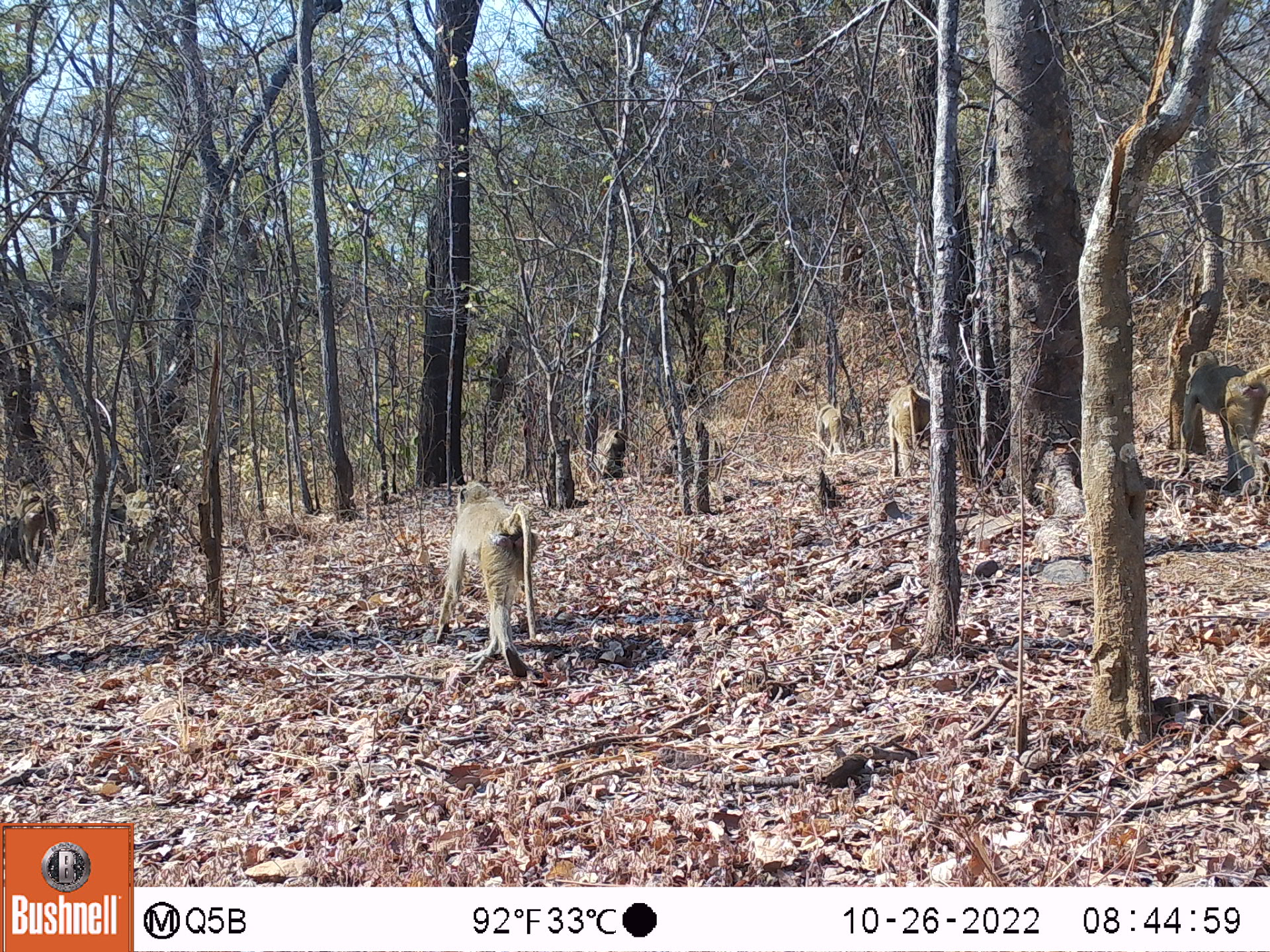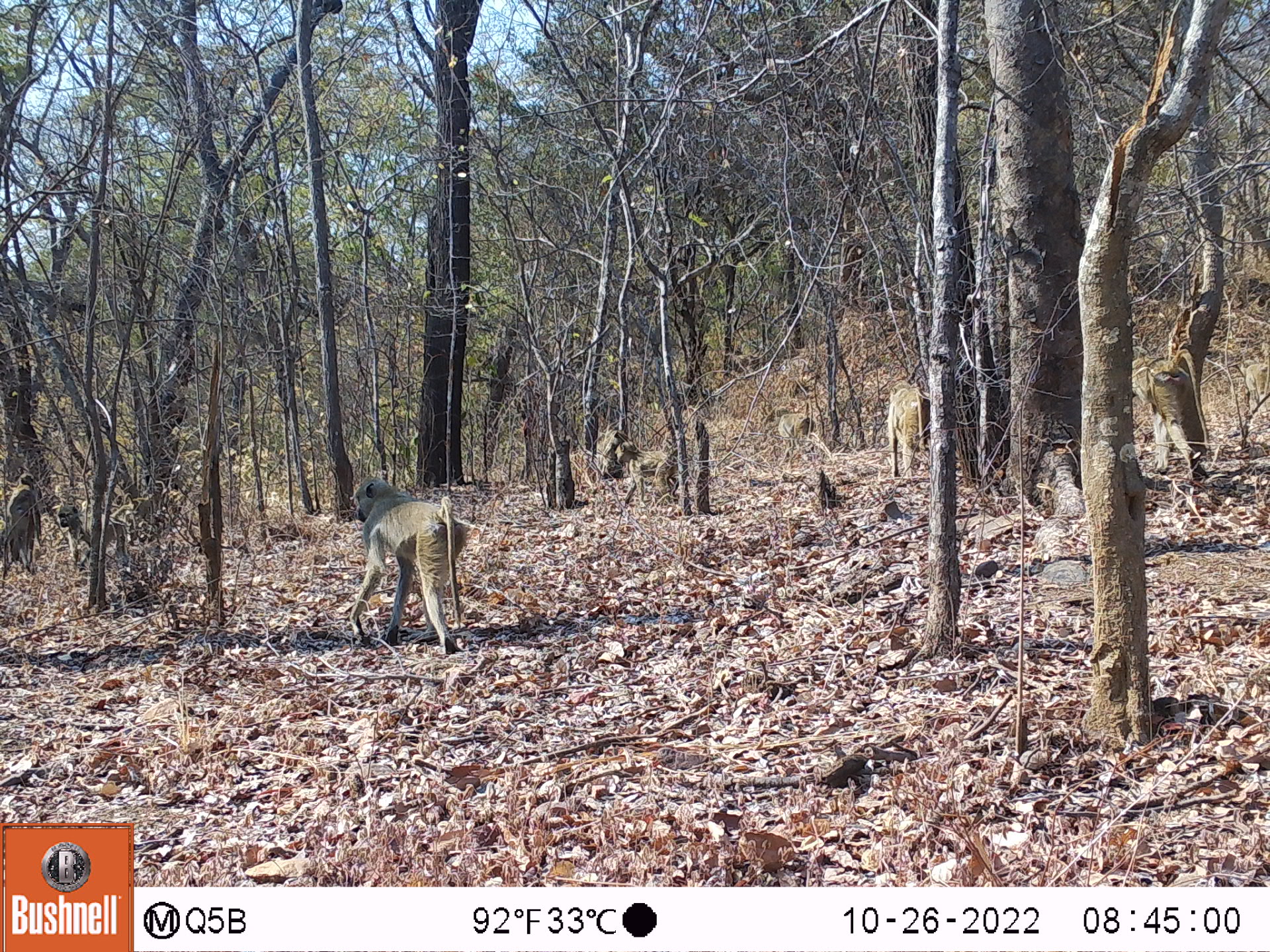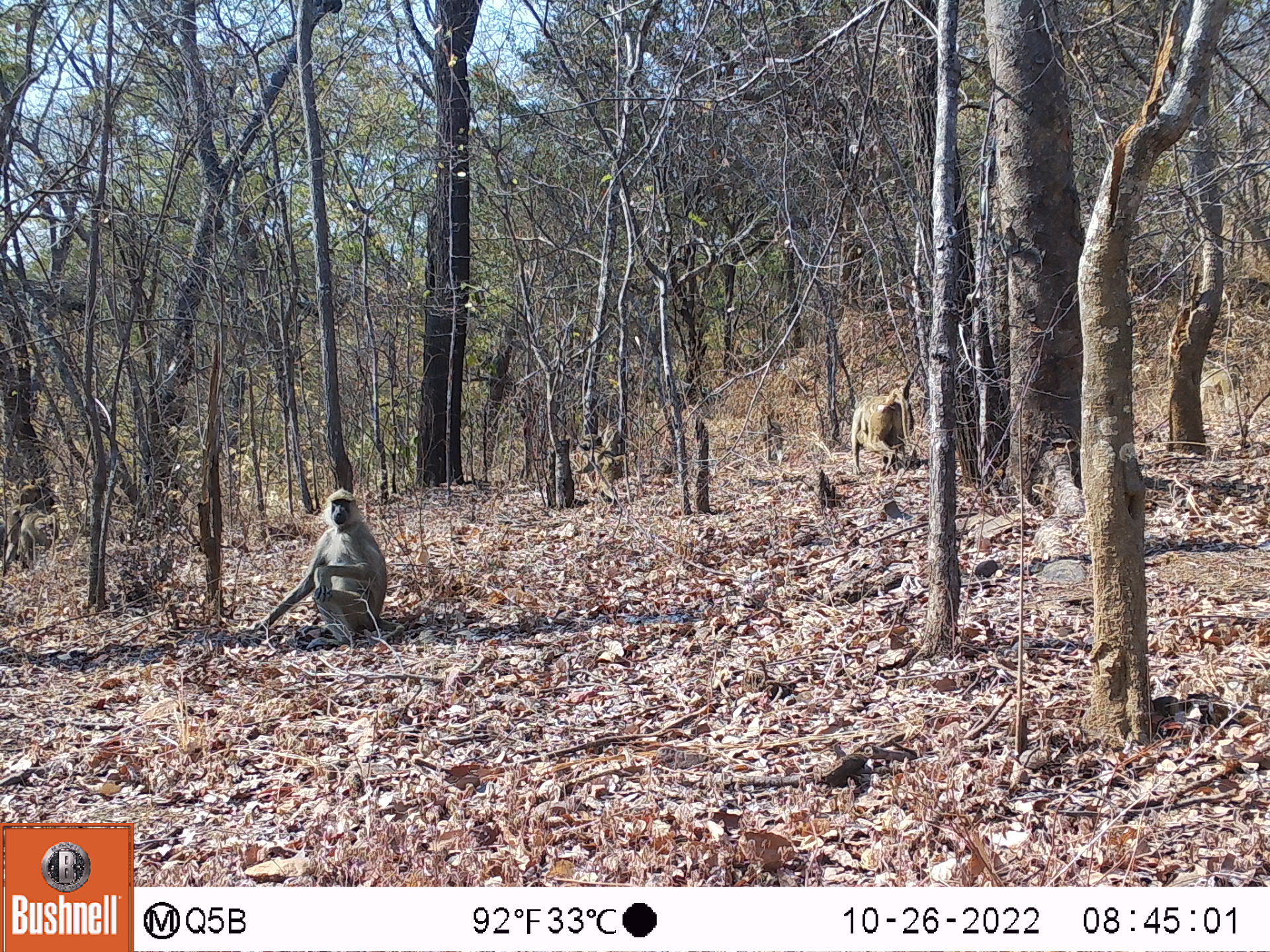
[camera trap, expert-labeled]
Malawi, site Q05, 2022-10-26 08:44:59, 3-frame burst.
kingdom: Animalia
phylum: Chordata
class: Mammalia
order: Primates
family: Cercopithecidae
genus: Papio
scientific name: Papio cynocephalus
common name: yellow baboon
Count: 10.